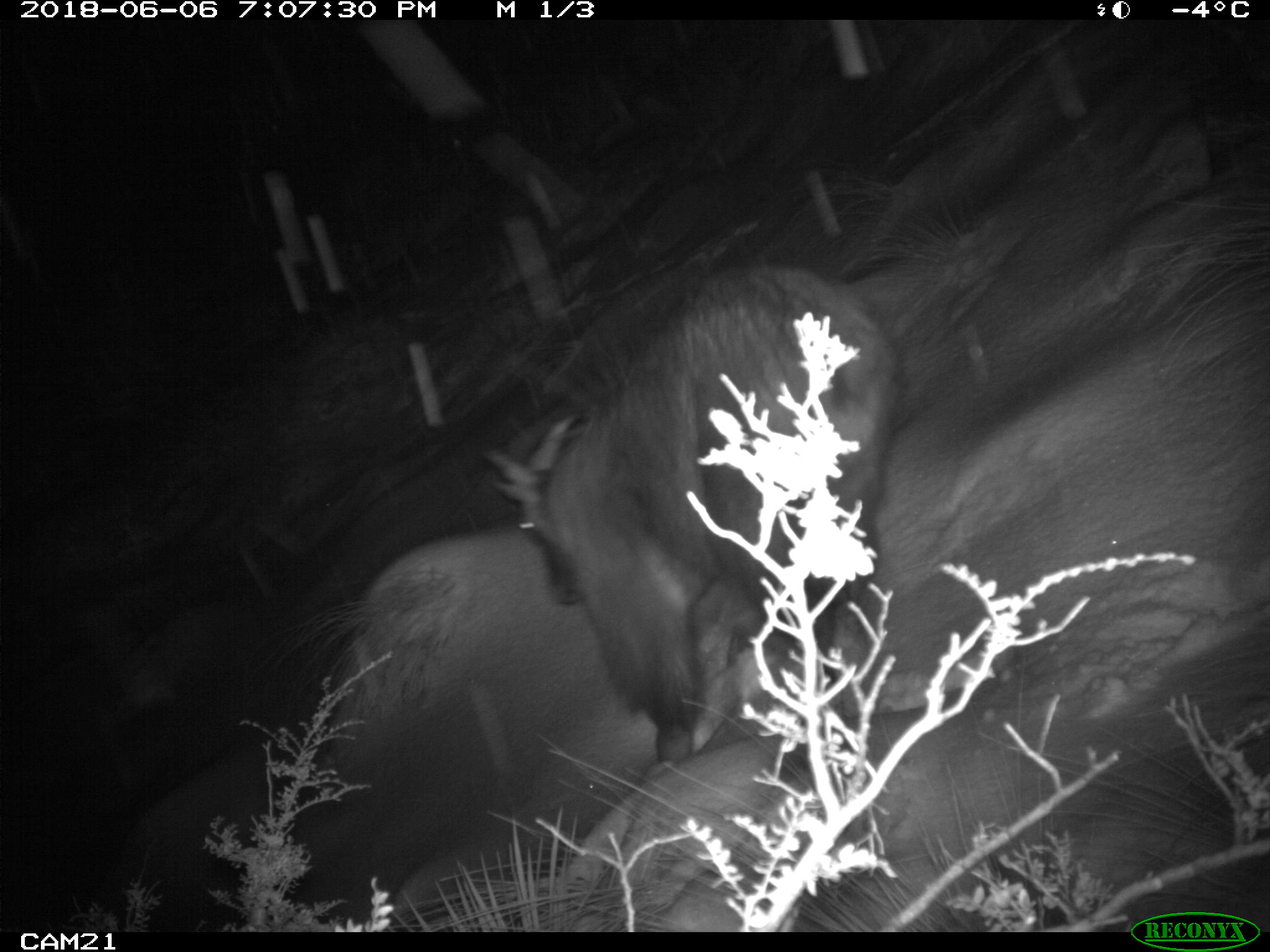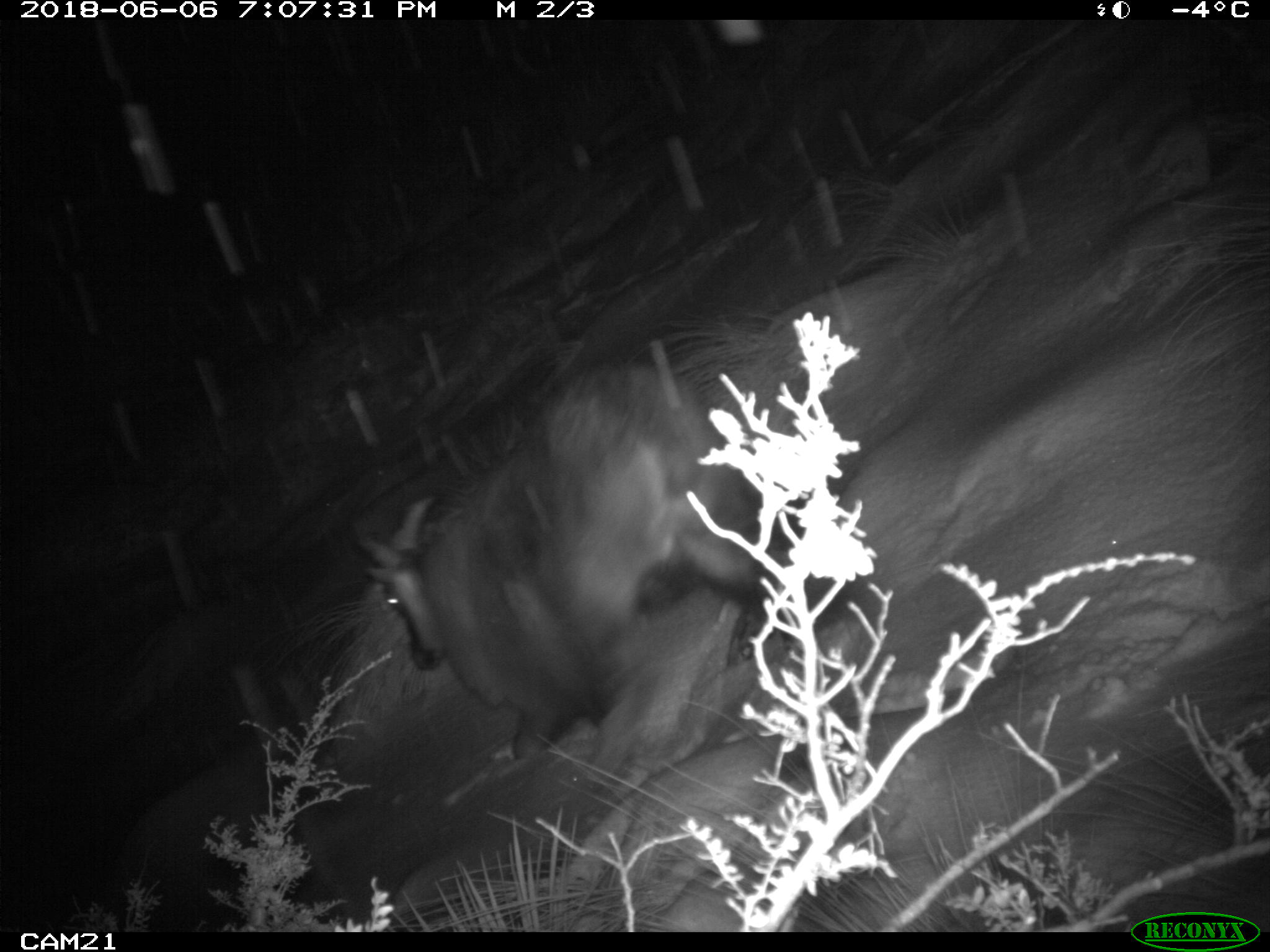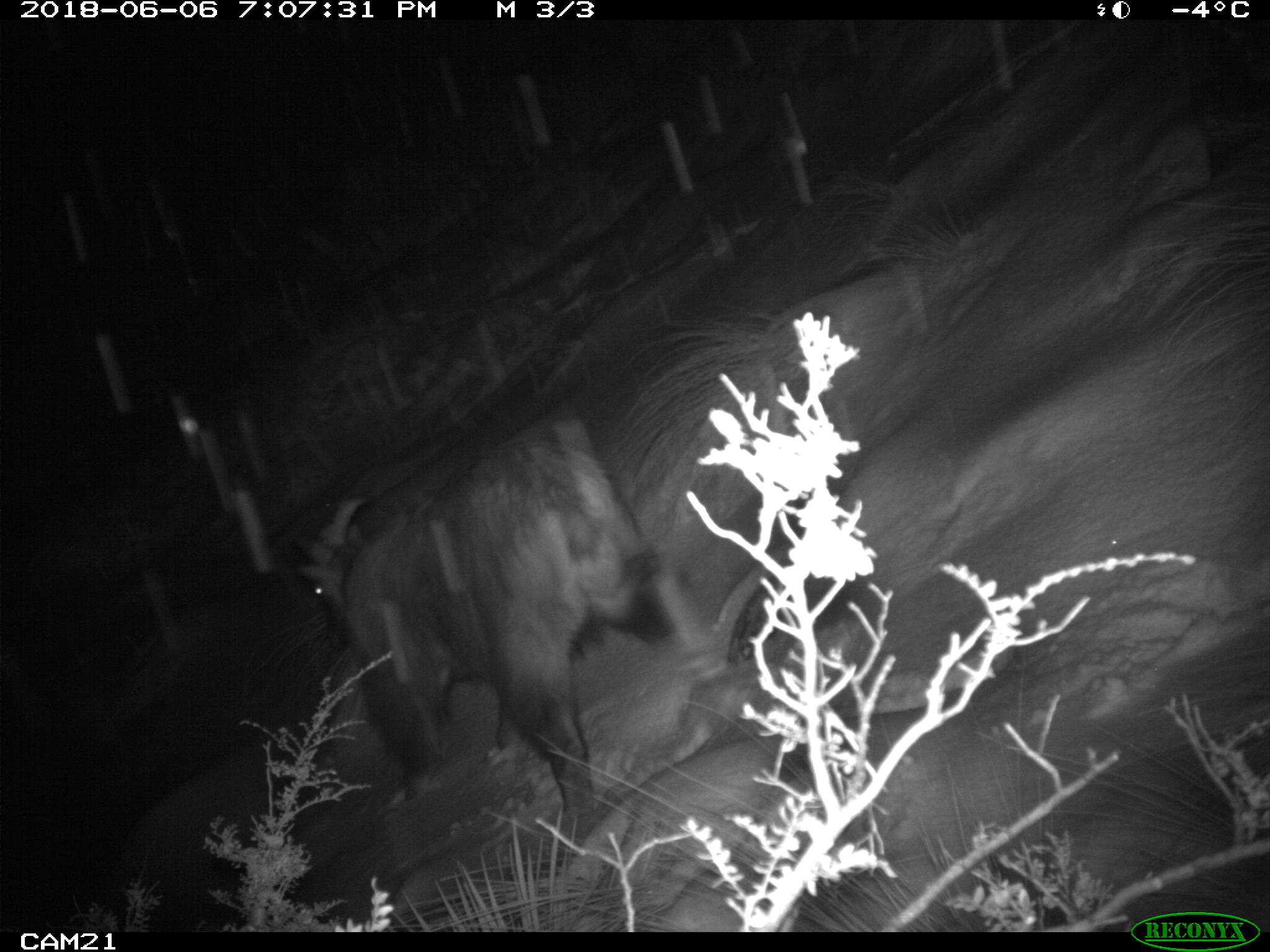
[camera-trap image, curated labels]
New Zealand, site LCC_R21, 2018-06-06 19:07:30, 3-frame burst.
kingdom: Animalia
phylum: Chordata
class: Mammalia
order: Artiodactyla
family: Bovidae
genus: Nilgiritragus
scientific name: Nilgiritragus hylocrius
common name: tahr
Tahr (Nilgiritragus hylocrius).